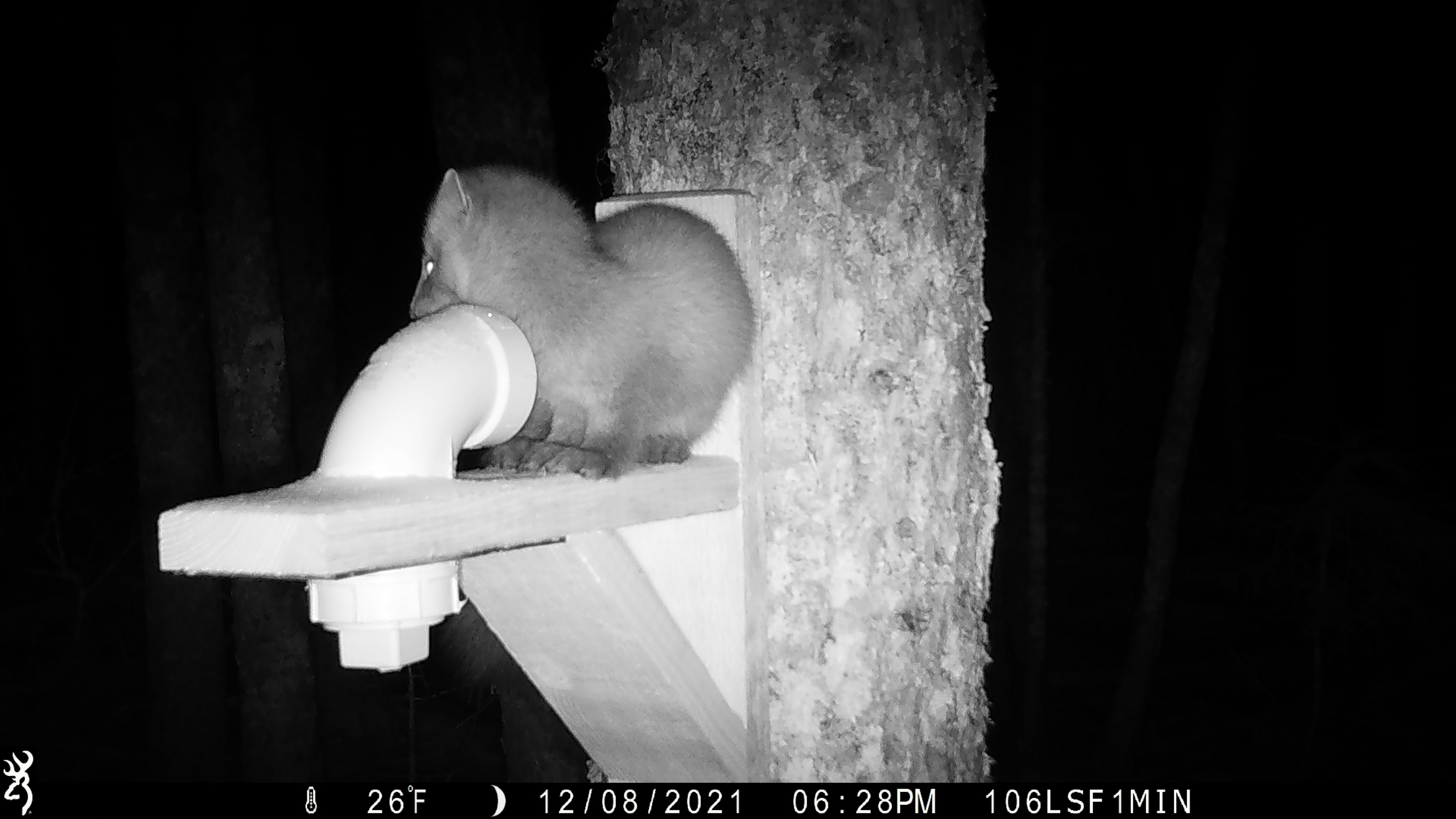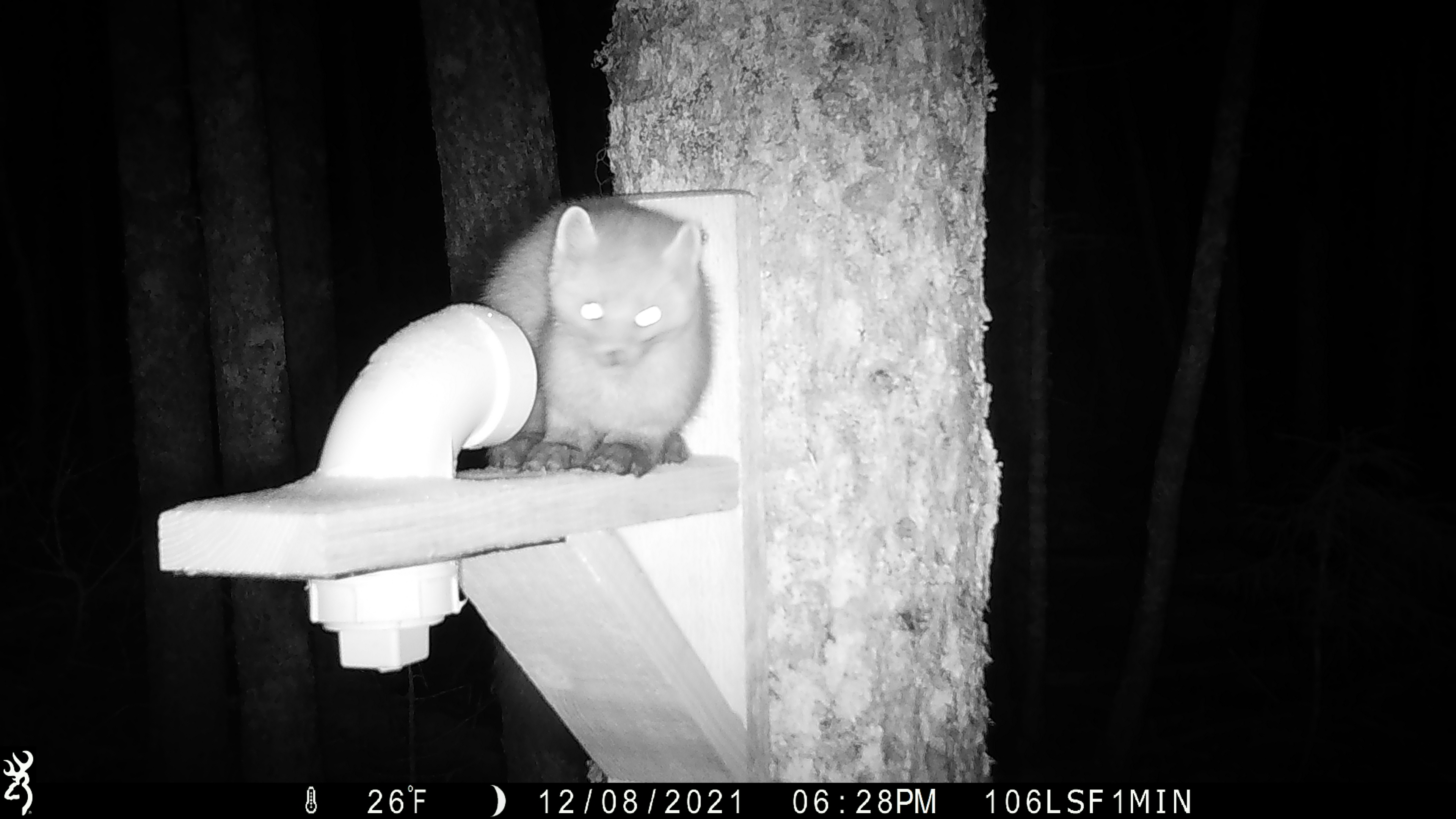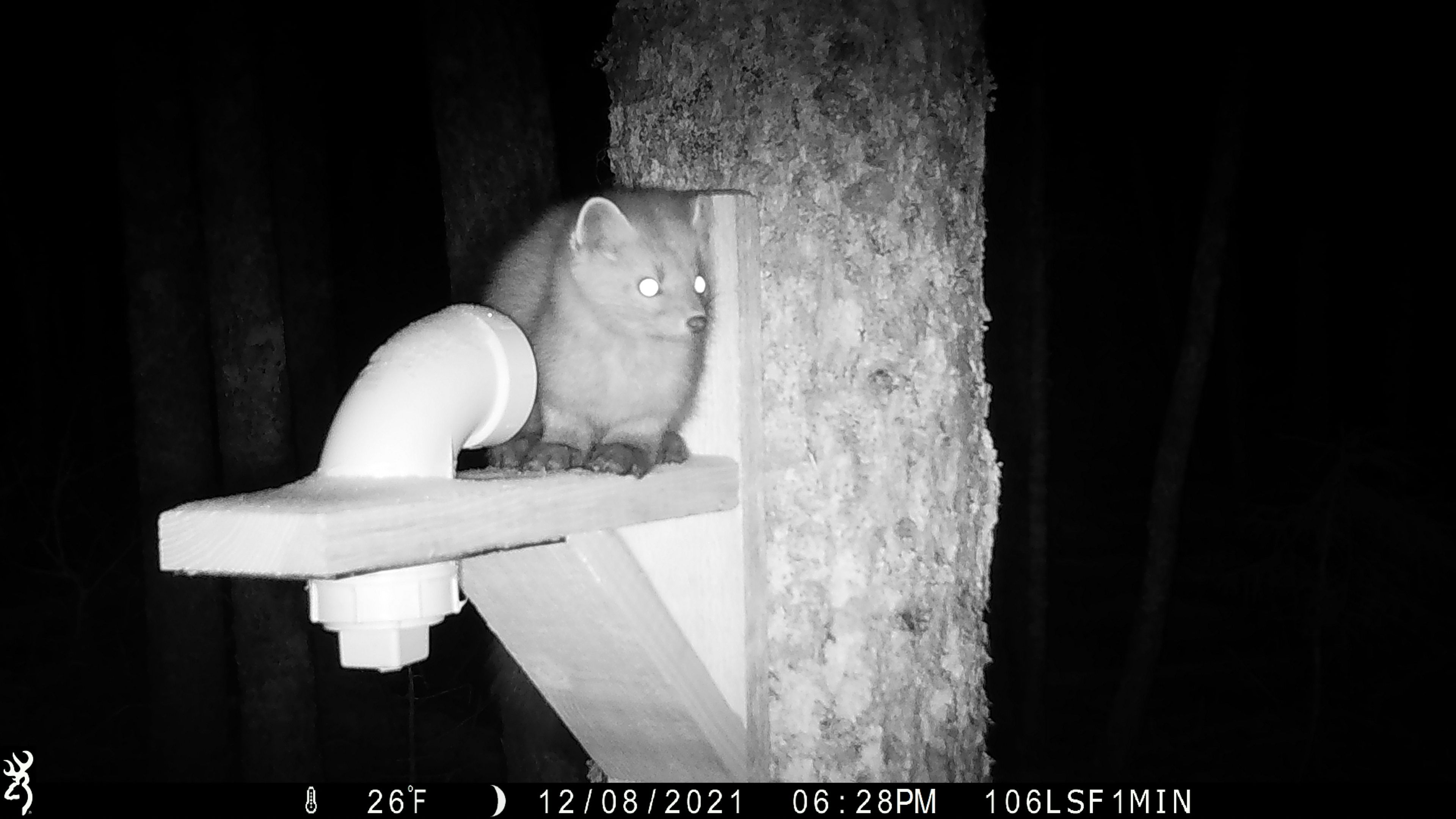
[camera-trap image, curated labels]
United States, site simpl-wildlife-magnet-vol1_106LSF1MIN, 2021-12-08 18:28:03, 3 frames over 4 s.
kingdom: Animalia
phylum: Chordata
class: Mammalia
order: Carnivora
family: Mustelidae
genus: Martes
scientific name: Martes americana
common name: american marten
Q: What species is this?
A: American marten (Martes americana).